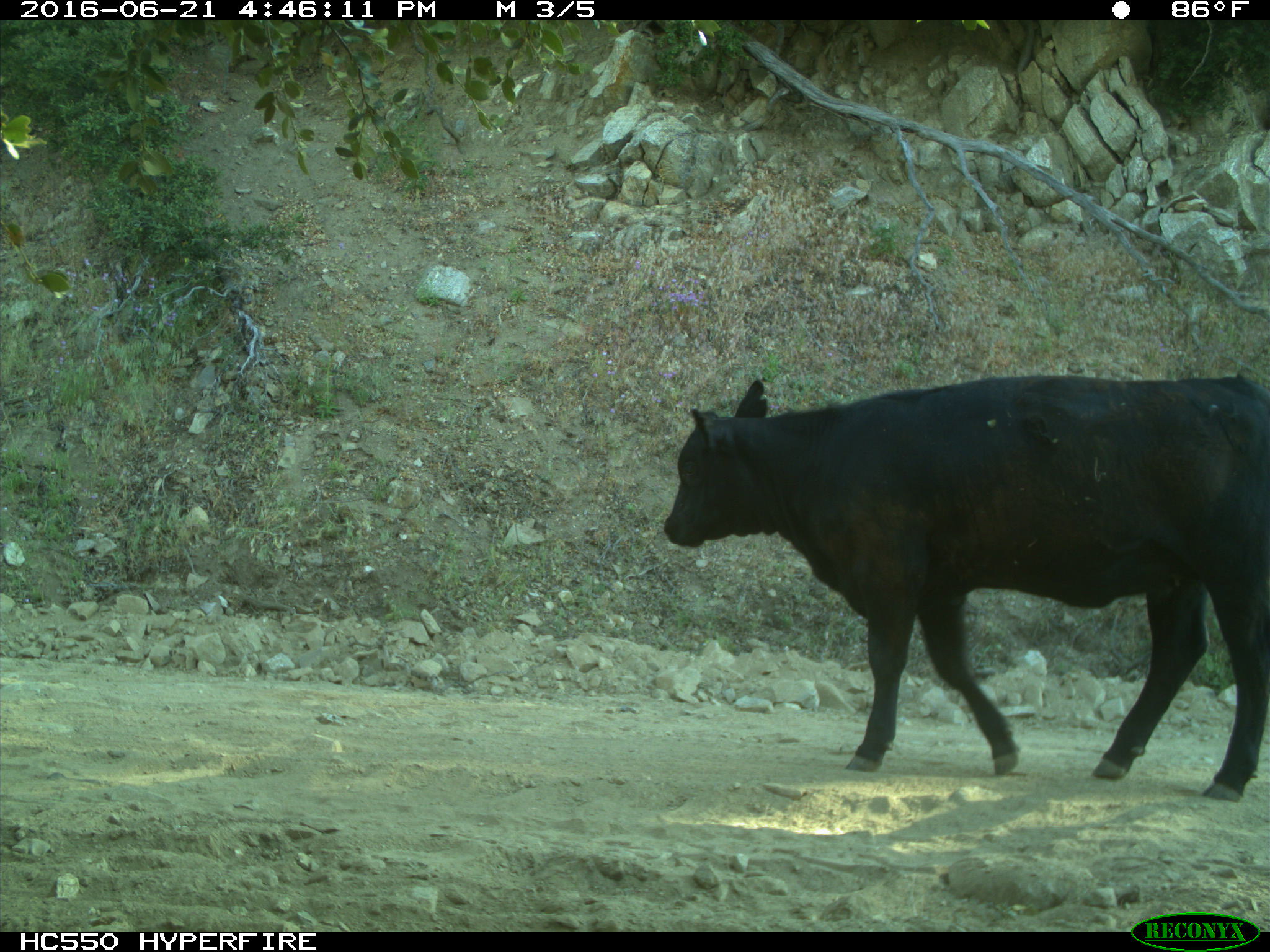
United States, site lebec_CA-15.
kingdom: Animalia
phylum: Chordata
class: Mammalia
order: Artiodactyla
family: Bovidae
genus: Bos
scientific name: Bos taurus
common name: domestic cow